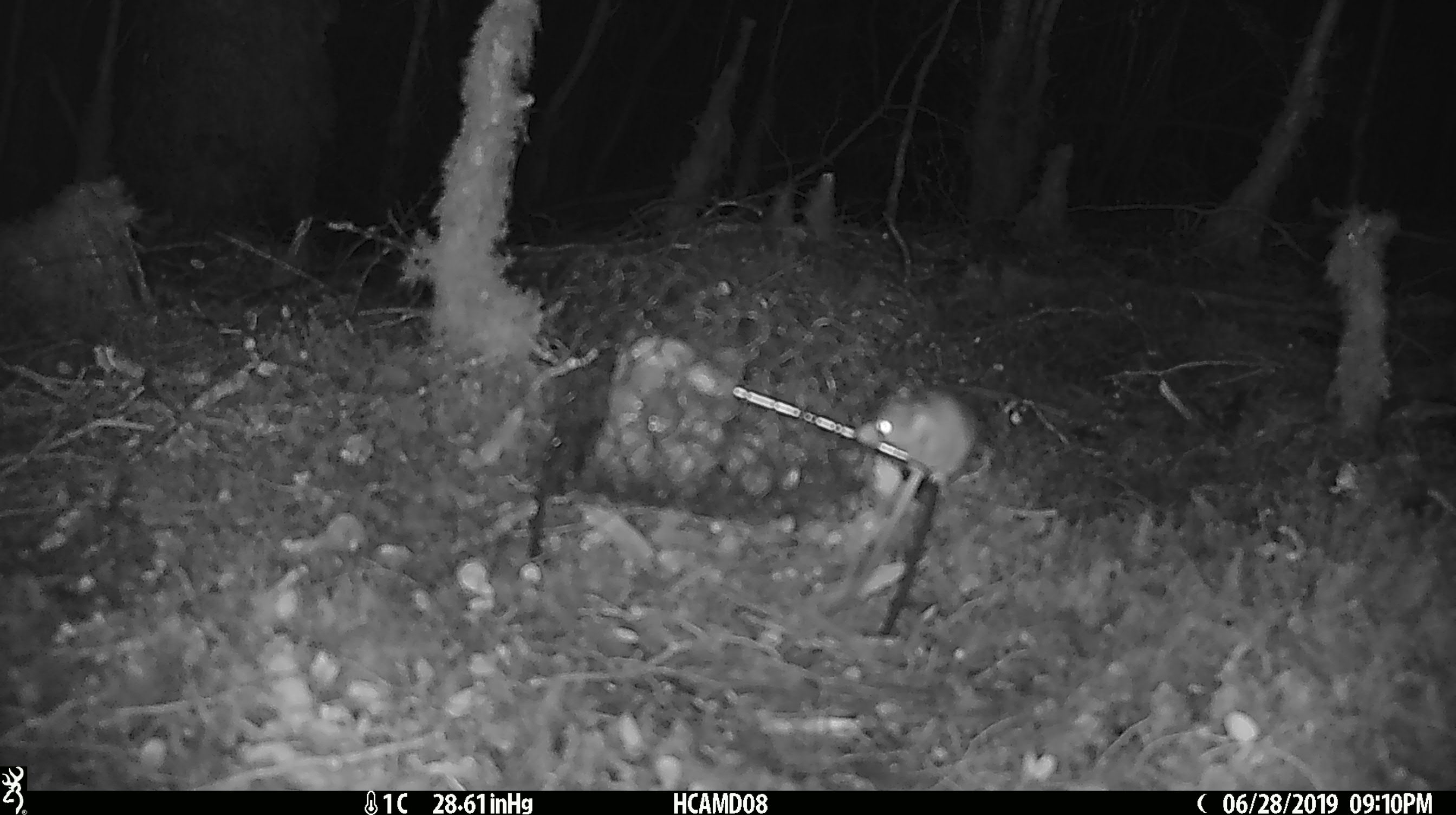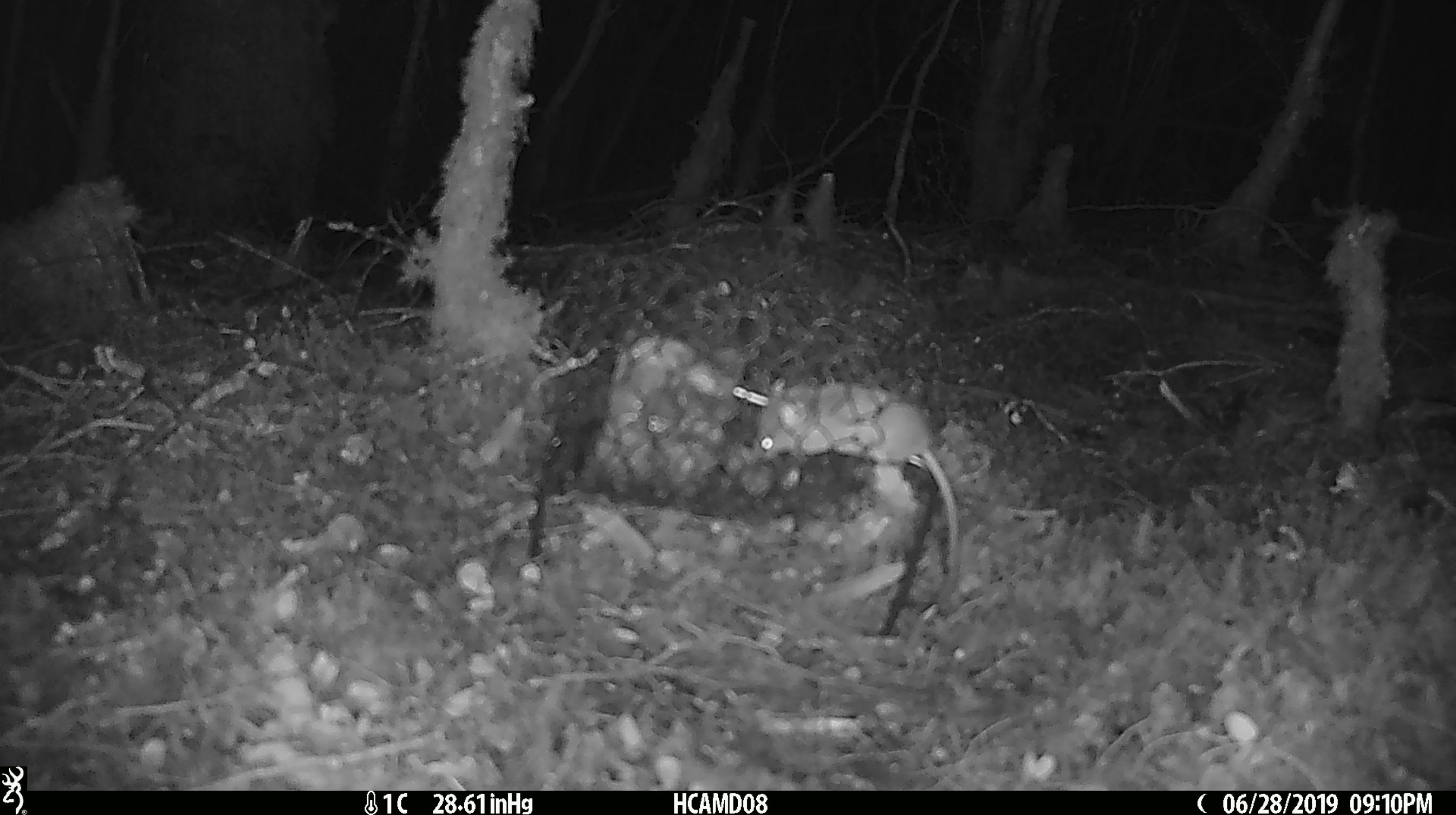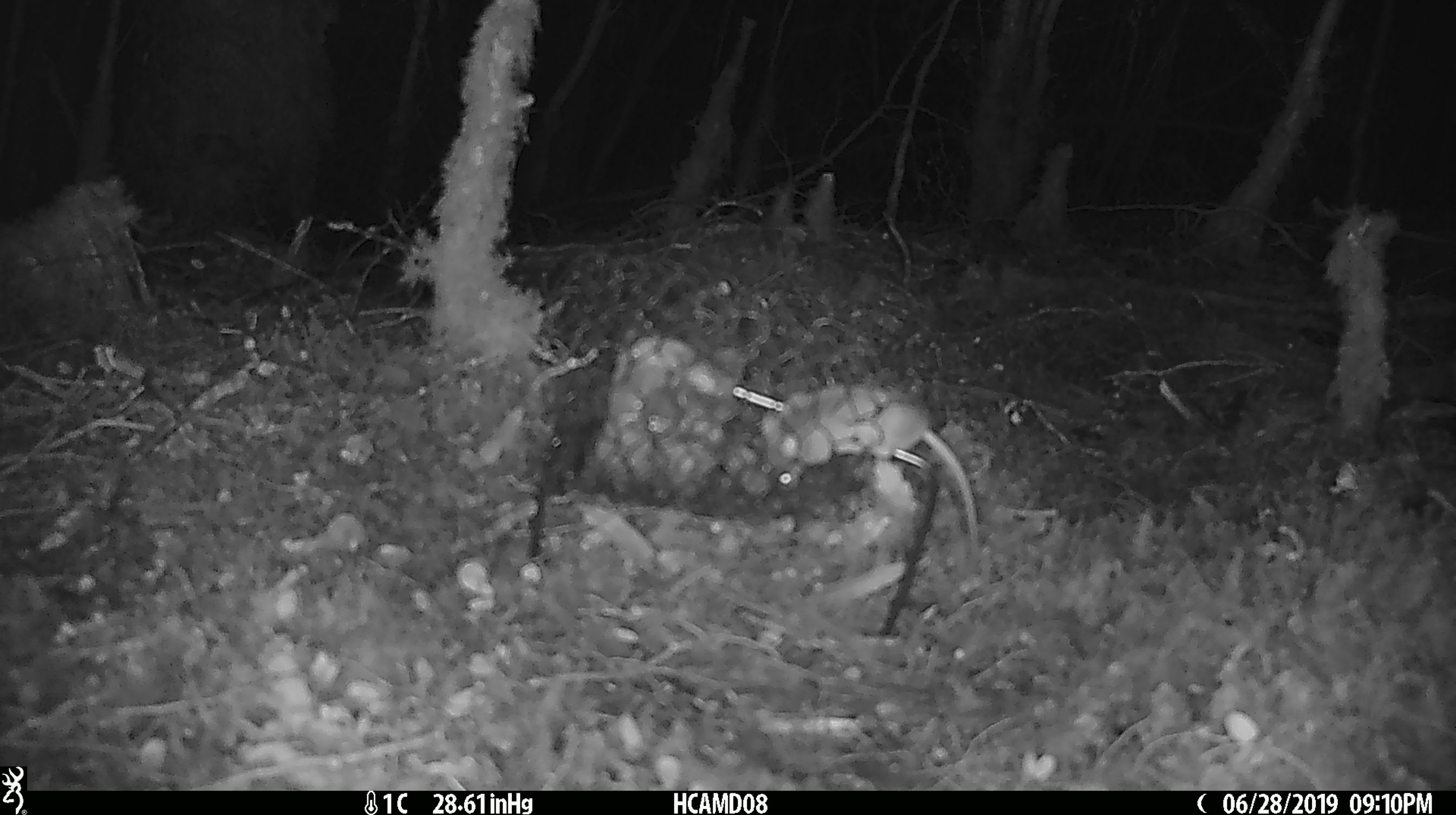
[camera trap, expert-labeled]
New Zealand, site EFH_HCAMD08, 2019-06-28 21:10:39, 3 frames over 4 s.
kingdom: Animalia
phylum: Chordata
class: Mammalia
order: Rodentia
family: Muridae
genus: Mus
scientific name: Mus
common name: mouse